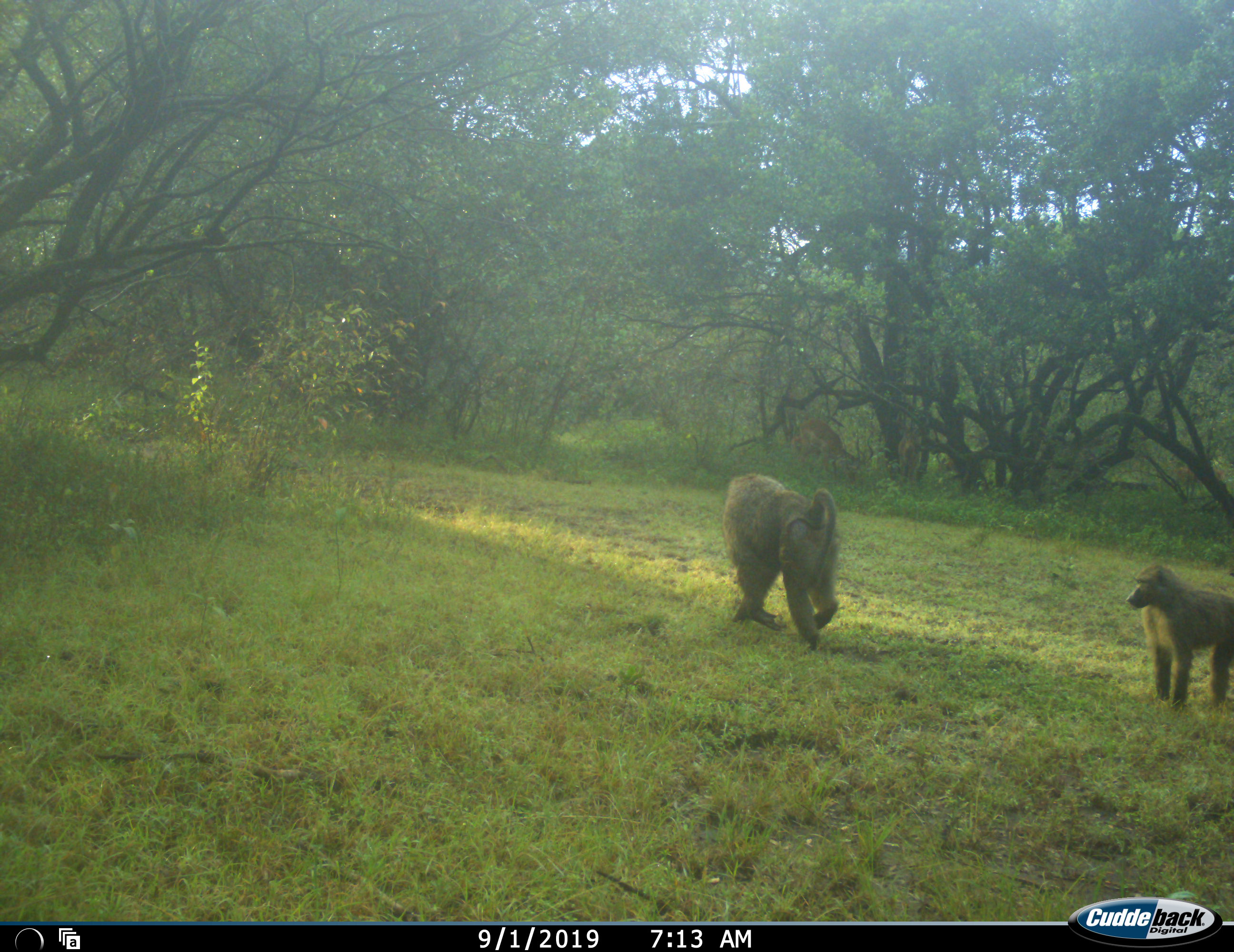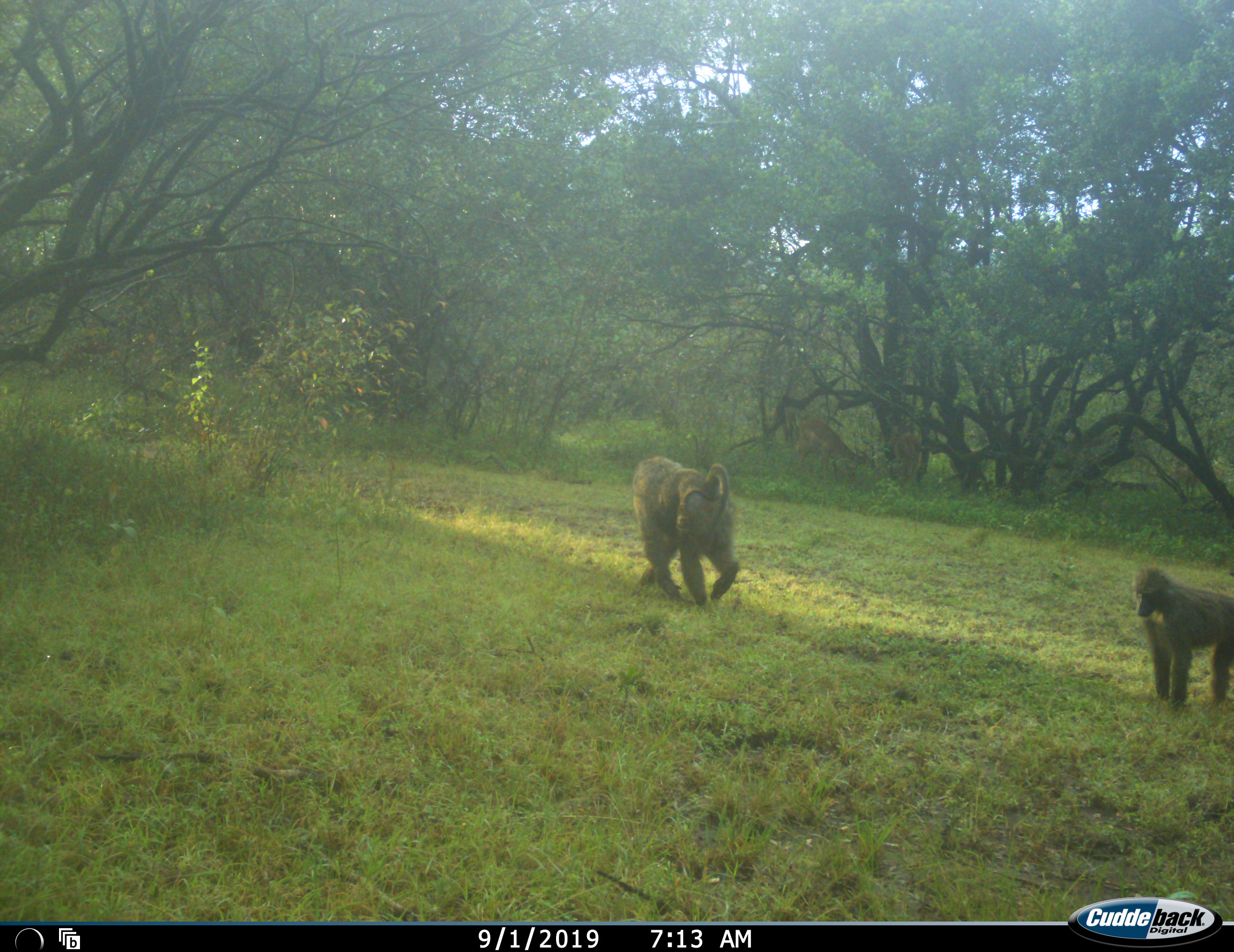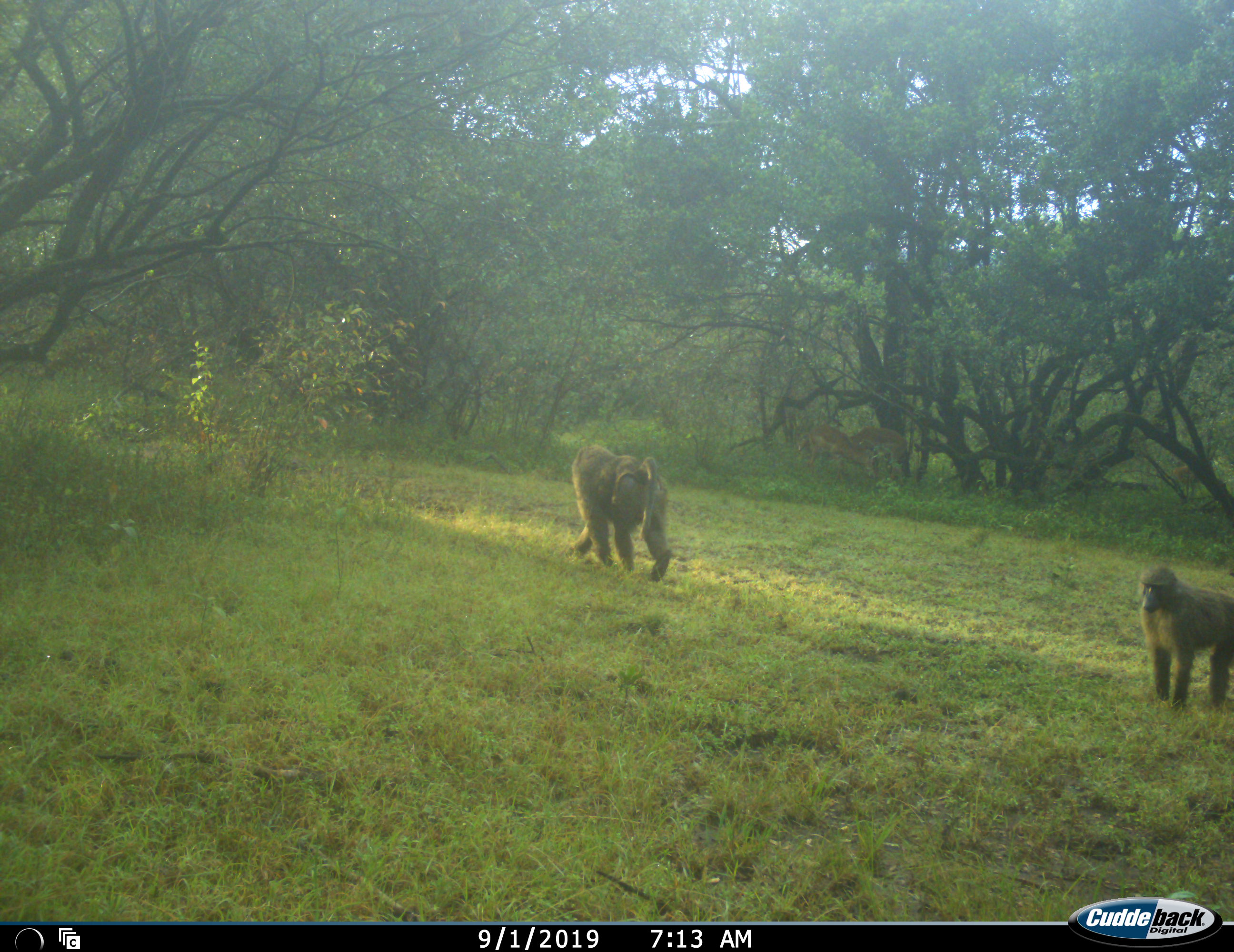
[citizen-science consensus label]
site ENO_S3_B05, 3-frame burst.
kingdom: Animalia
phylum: Chordata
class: Mammalia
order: Primates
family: Cercopithecidae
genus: Papio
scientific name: Papio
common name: baboon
Baboon (Papio), count 2. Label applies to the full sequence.